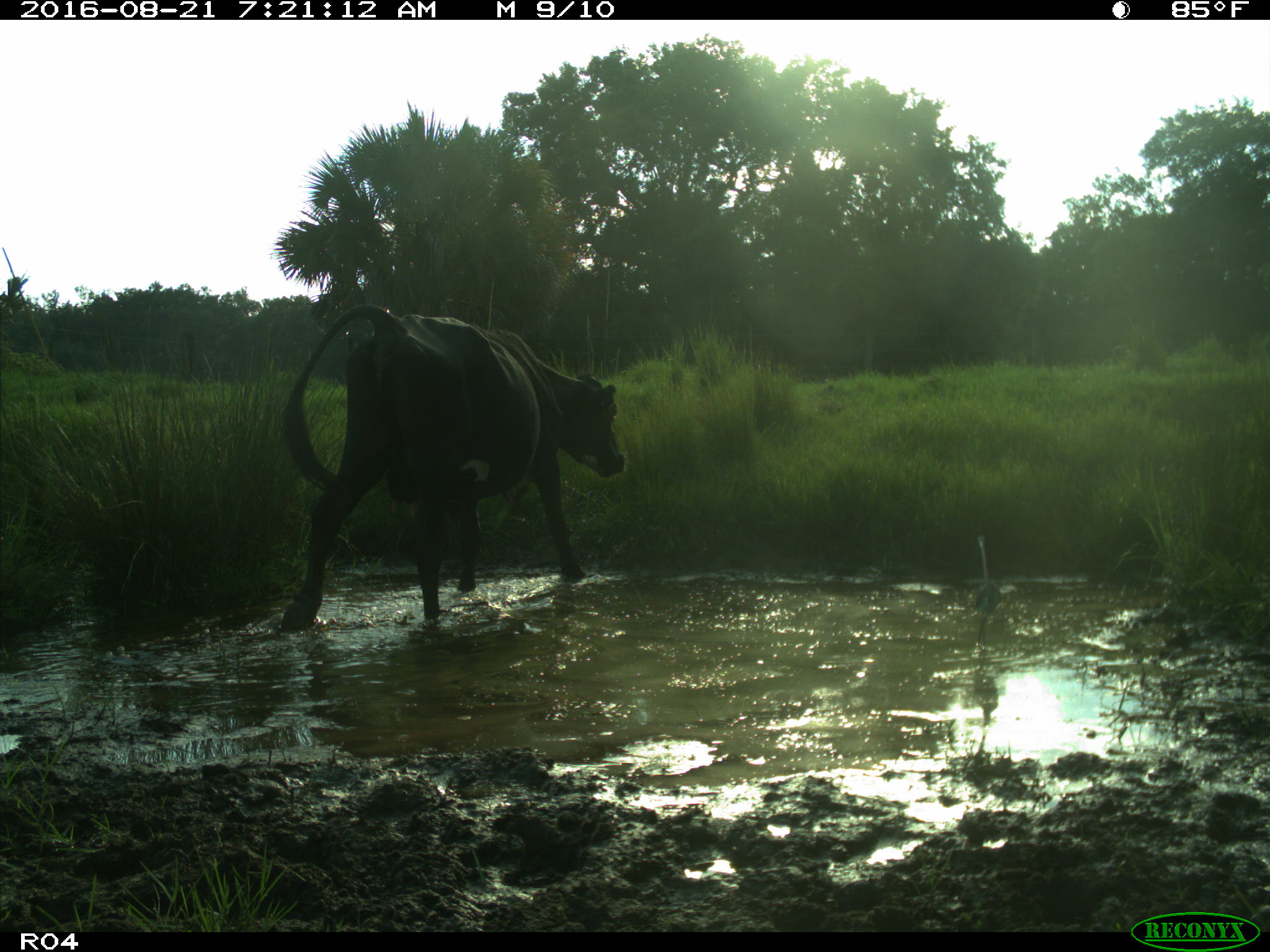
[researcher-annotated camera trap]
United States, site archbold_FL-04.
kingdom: Animalia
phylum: Chordata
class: Mammalia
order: Artiodactyla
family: Bovidae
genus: Bos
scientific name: Bos taurus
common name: domestic cow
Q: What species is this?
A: Bos taurus (domestic cow).